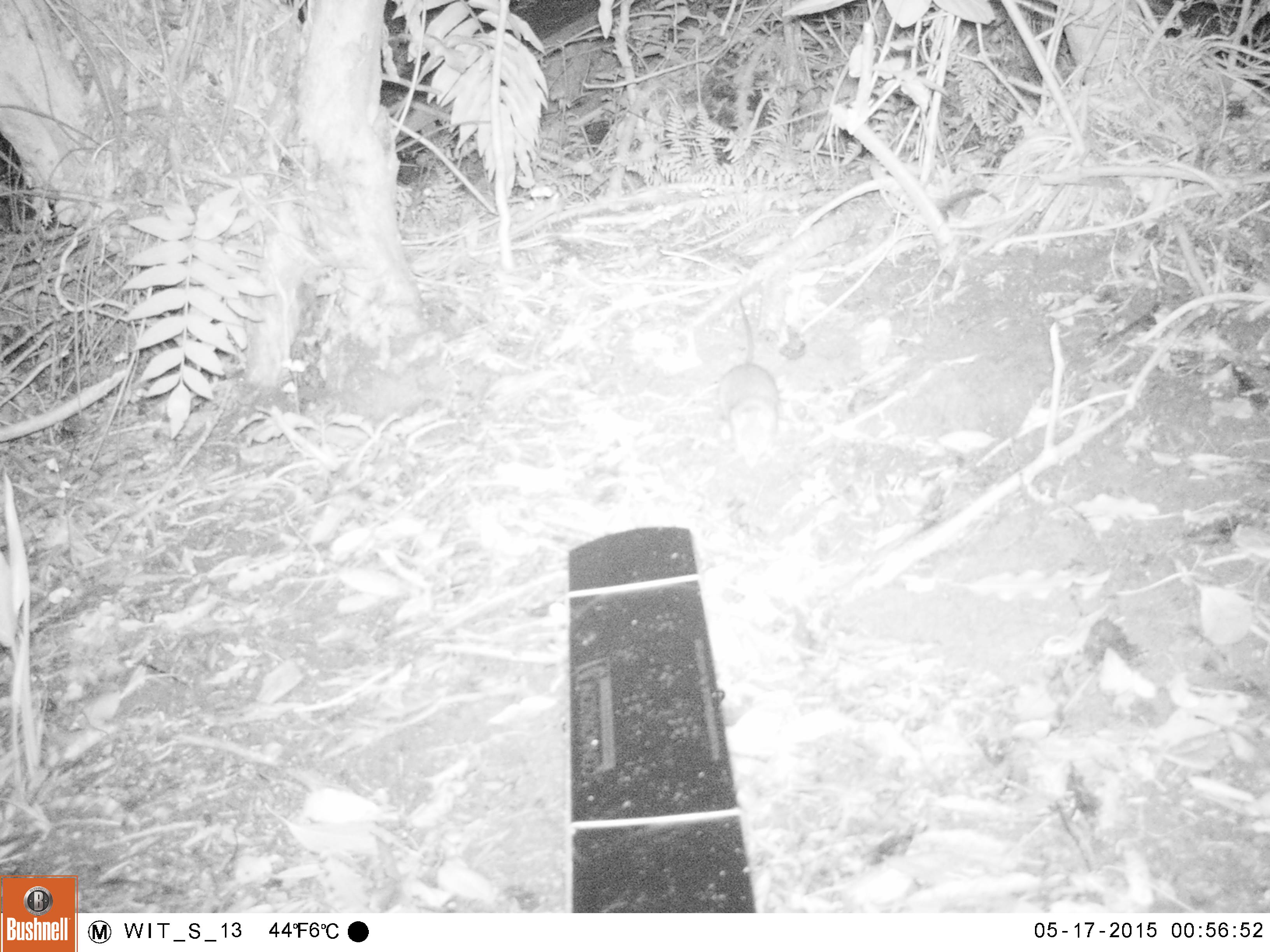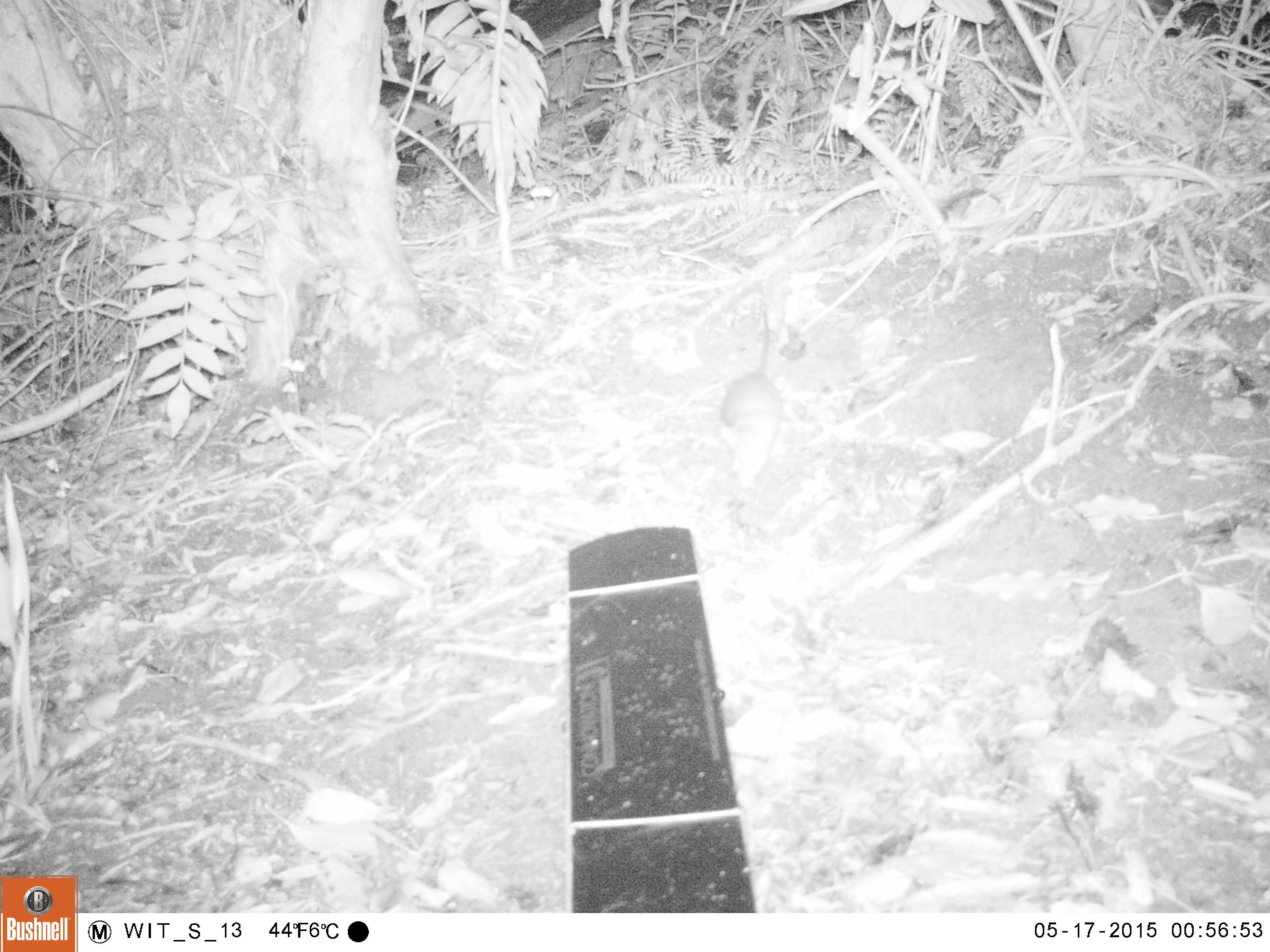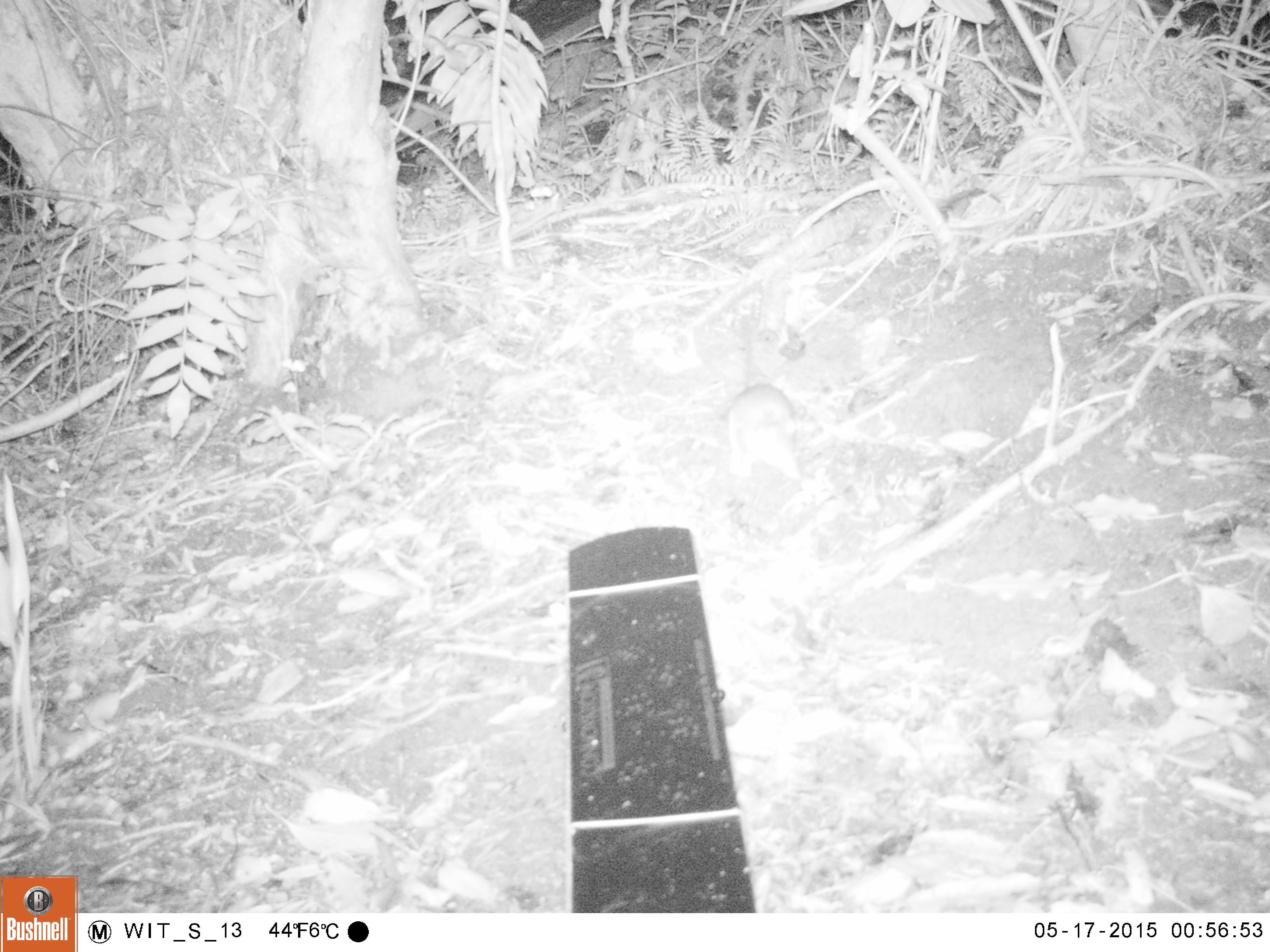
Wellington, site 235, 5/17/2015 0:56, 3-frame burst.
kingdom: Animalia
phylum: Chordata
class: Mammalia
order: Rodentia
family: Muridae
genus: Rattus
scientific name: Rattus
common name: rat